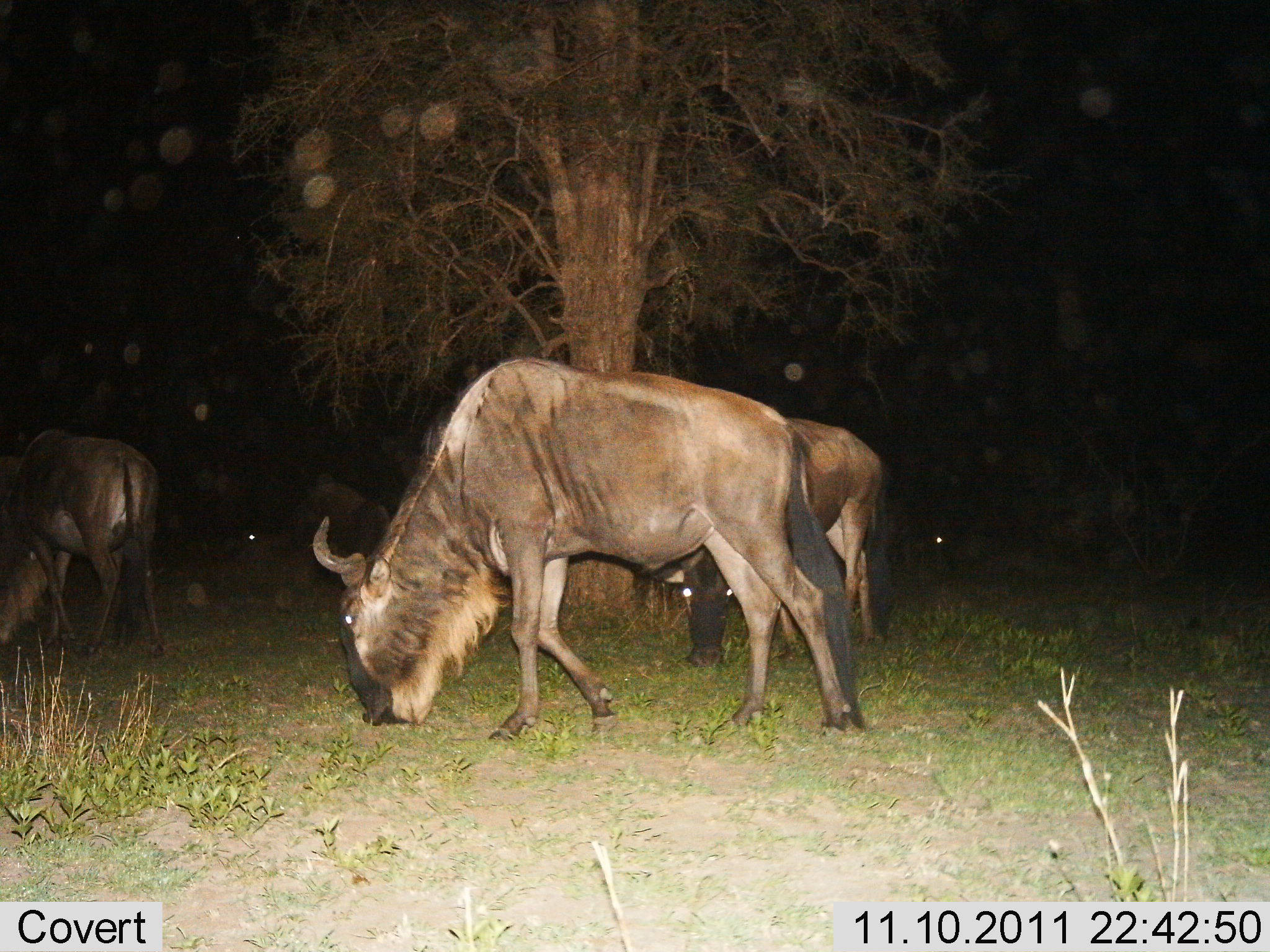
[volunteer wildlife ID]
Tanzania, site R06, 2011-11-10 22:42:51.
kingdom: Animalia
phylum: Chordata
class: Mammalia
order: Artiodactyla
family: Bovidae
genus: Connochaetes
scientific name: Connochaetes taurinus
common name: blue wildebeest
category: wildebeest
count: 5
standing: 30%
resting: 30%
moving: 10%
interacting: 0%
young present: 0%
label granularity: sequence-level